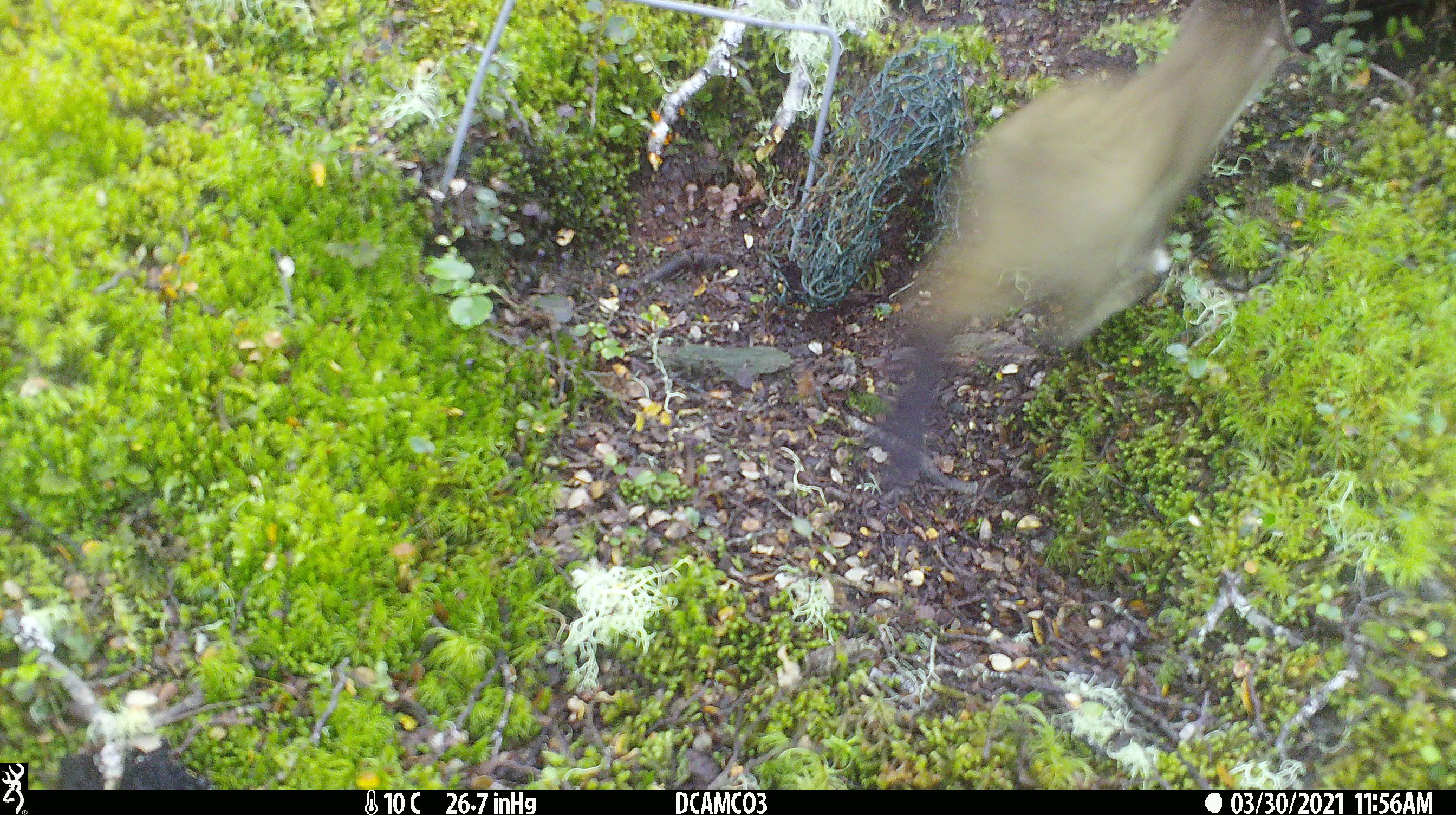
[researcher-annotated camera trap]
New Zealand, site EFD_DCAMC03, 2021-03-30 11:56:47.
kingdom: Animalia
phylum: Chordata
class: Mammalia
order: Carnivora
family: Mustelidae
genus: Mustela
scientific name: Mustela erminea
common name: stoat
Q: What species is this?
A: Stoat (Mustela erminea).